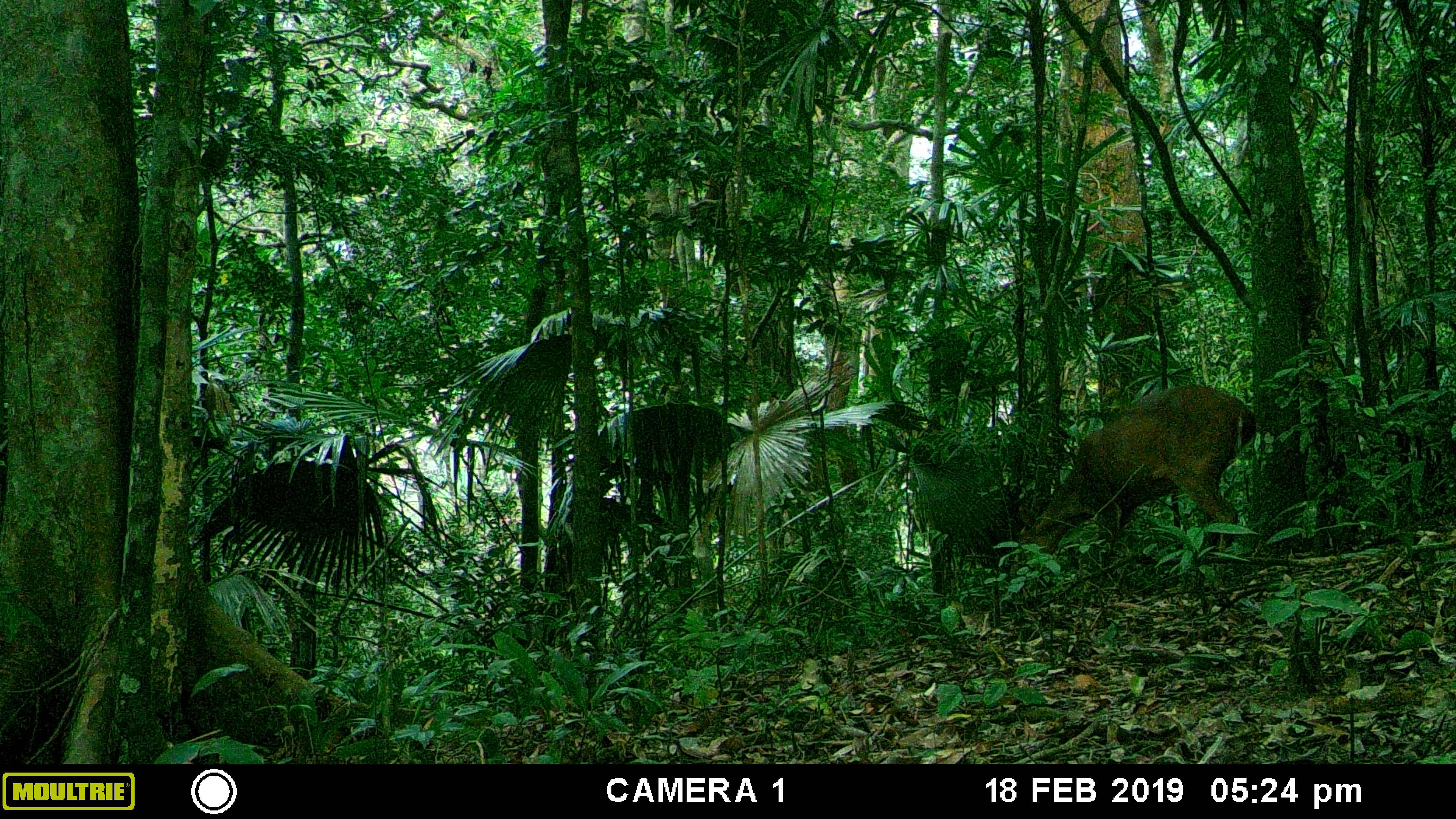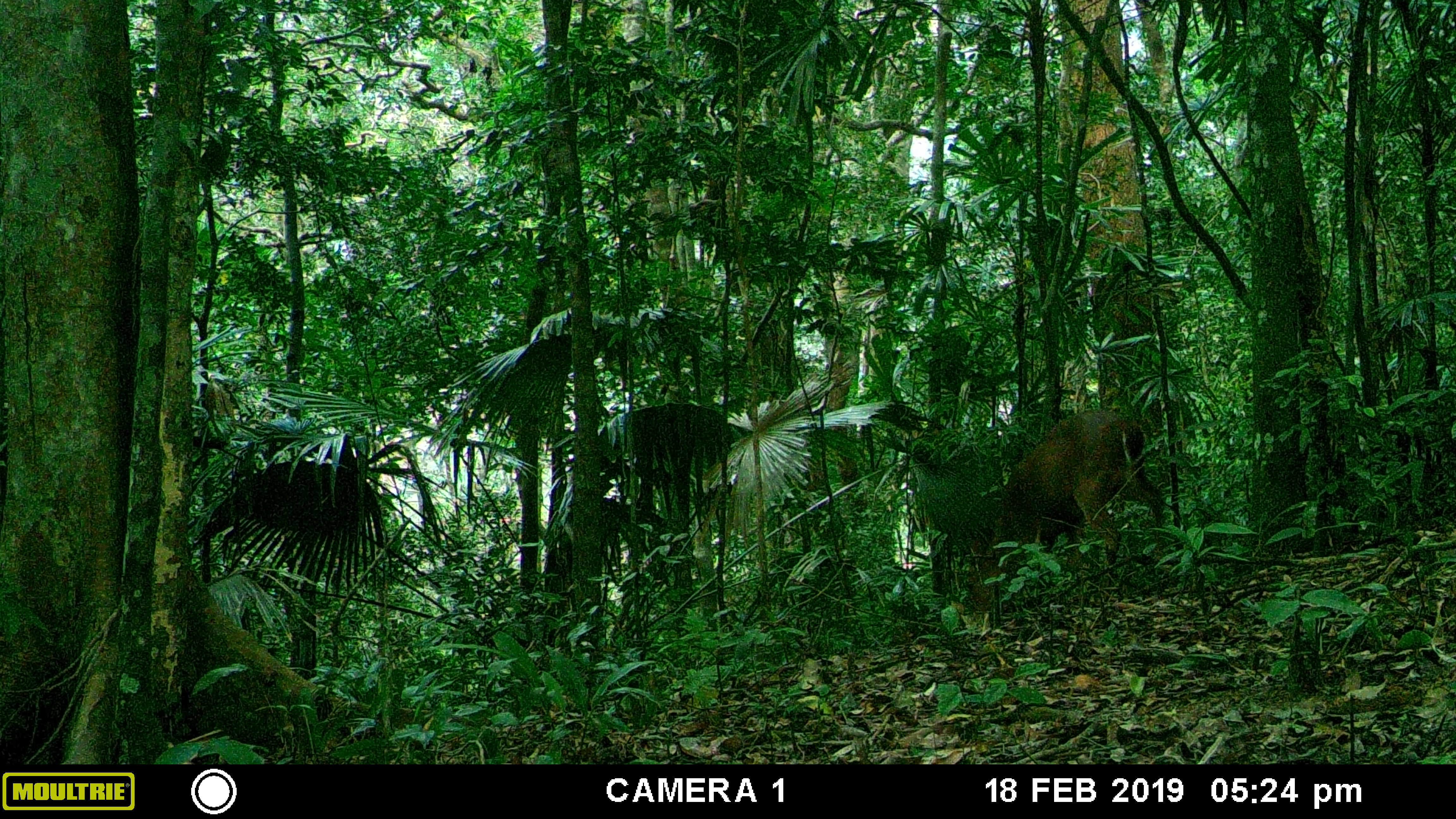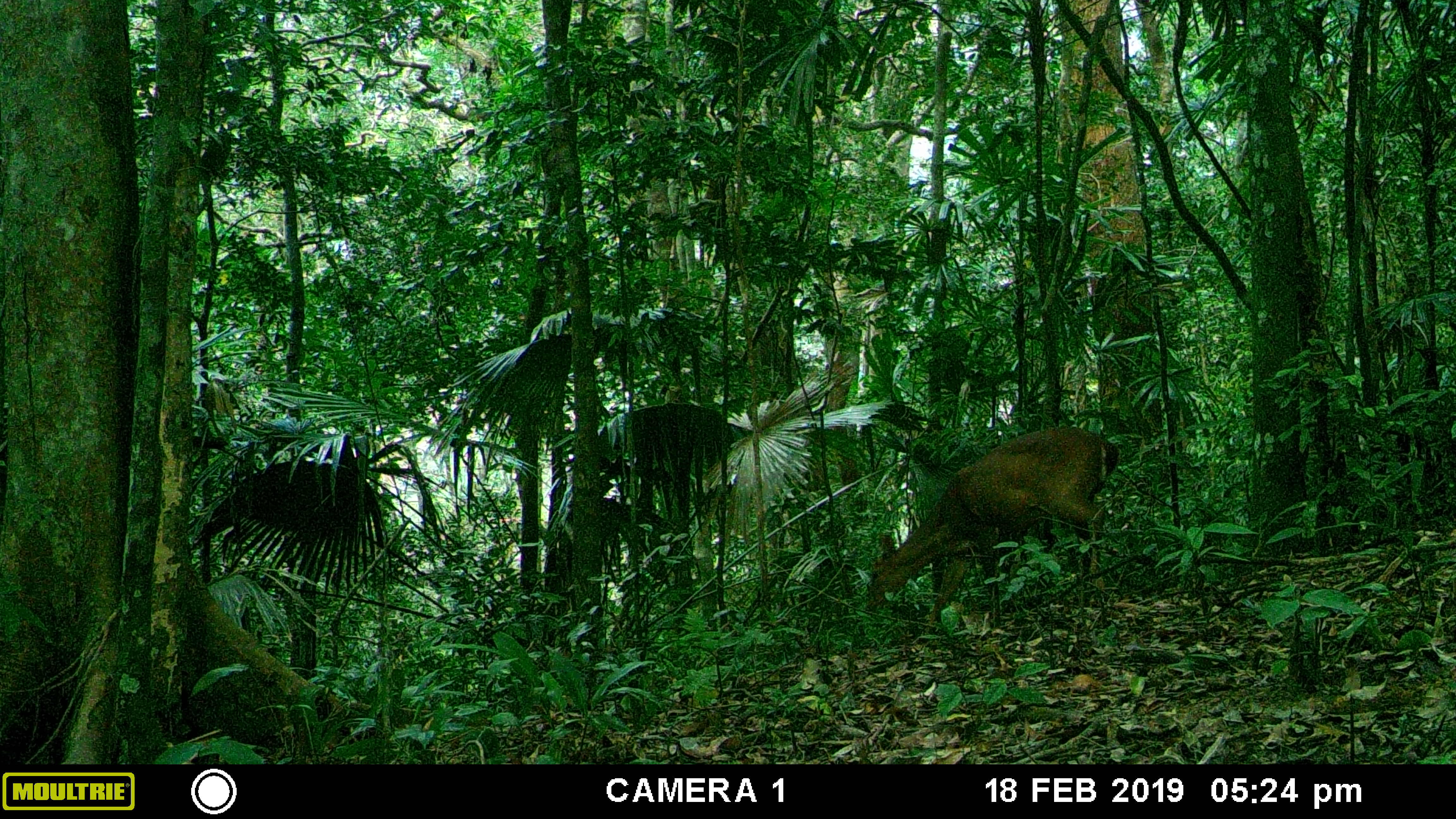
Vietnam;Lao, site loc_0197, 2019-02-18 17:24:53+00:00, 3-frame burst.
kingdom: Animalia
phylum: Chordata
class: Mammalia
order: Artiodactyla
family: Cervidae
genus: Muntiacus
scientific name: Muntiacus vuquangensis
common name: large-antlered muntjac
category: large antlered muntjac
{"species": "large antlered muntjac (large-antlered muntjac) (Muntiacus vuquangensis)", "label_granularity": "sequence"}